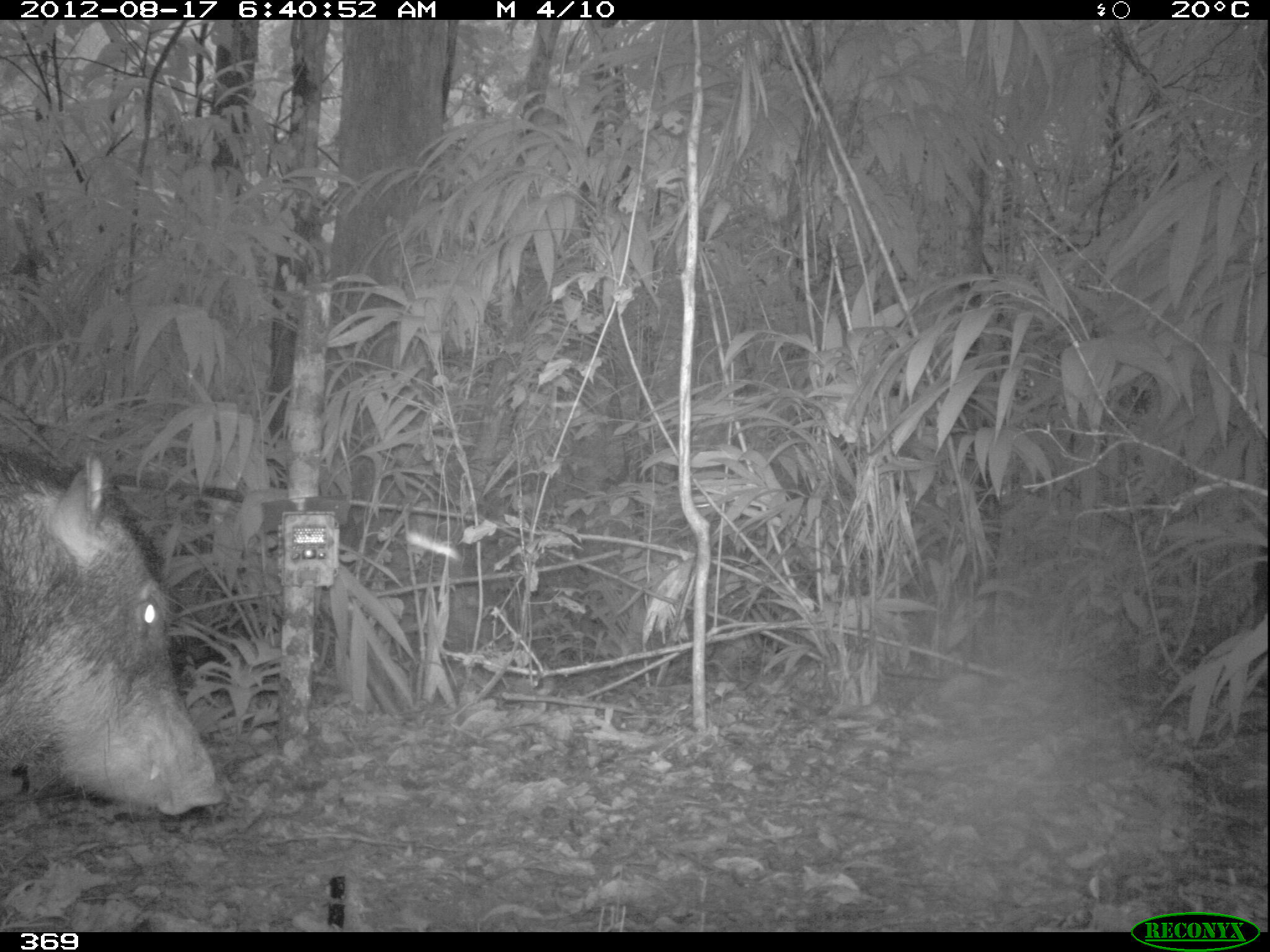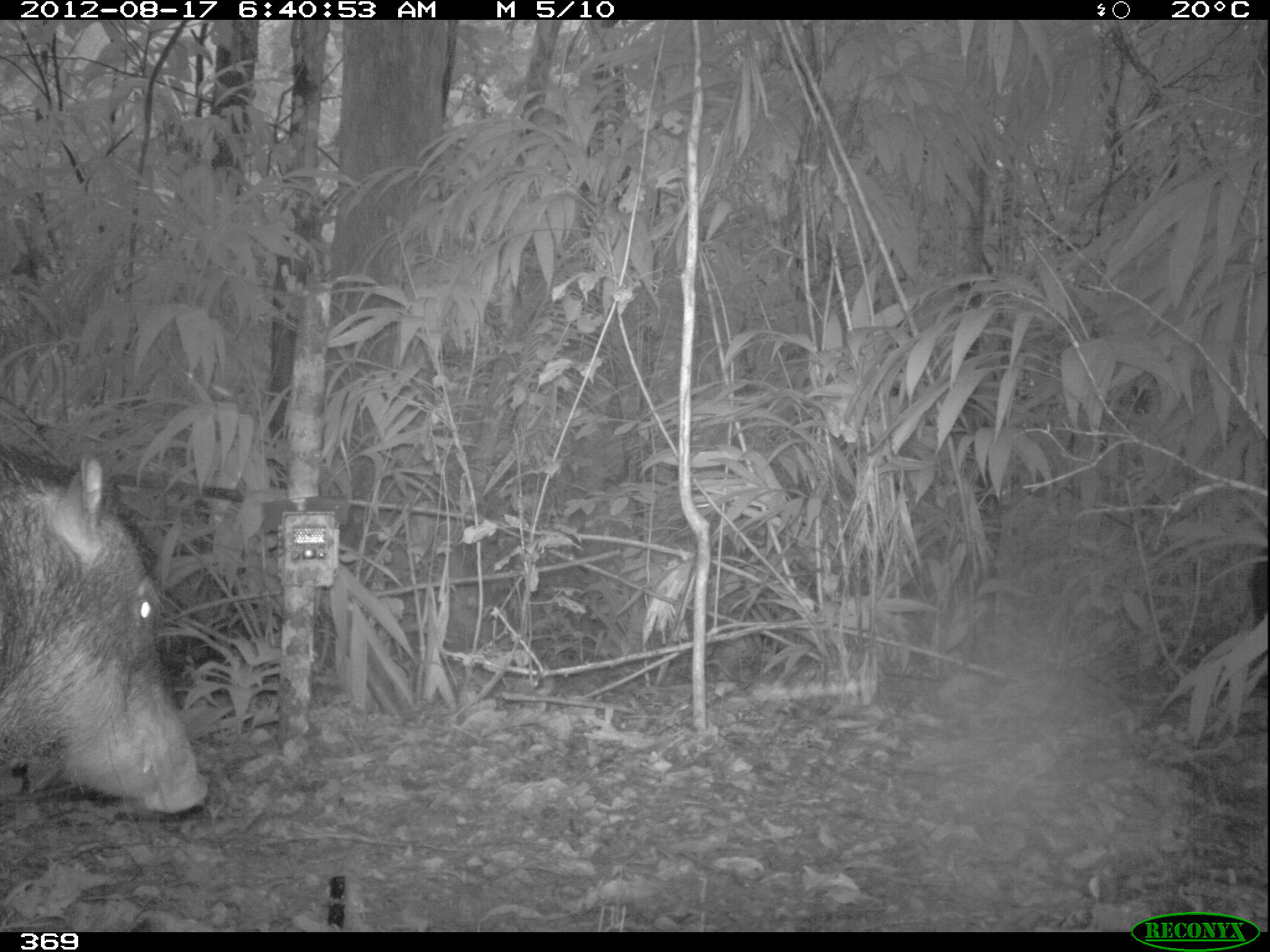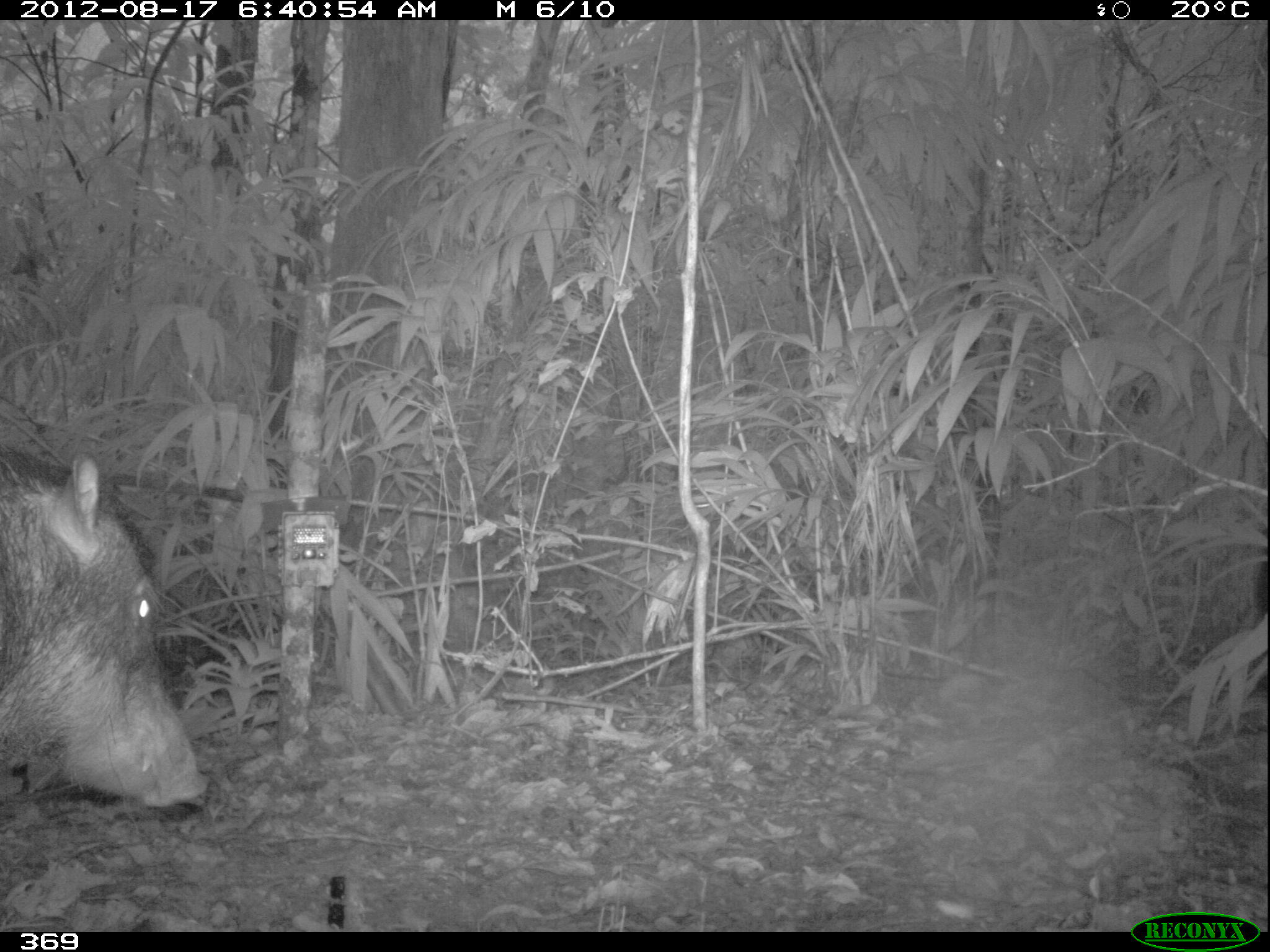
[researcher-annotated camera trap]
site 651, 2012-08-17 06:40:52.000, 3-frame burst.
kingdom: Animalia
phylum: Chordata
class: Mammalia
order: Artiodactyla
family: Tayassuidae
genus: Tayassu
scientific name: Tayassu pecari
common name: white-lipped peccary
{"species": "Tayassu pecari (white-lipped peccary)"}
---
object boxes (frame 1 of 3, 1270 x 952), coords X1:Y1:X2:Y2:
tayassu pecari: 0:449:224:816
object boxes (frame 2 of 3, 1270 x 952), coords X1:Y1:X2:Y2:
tayassu pecari: 0:441:208:815